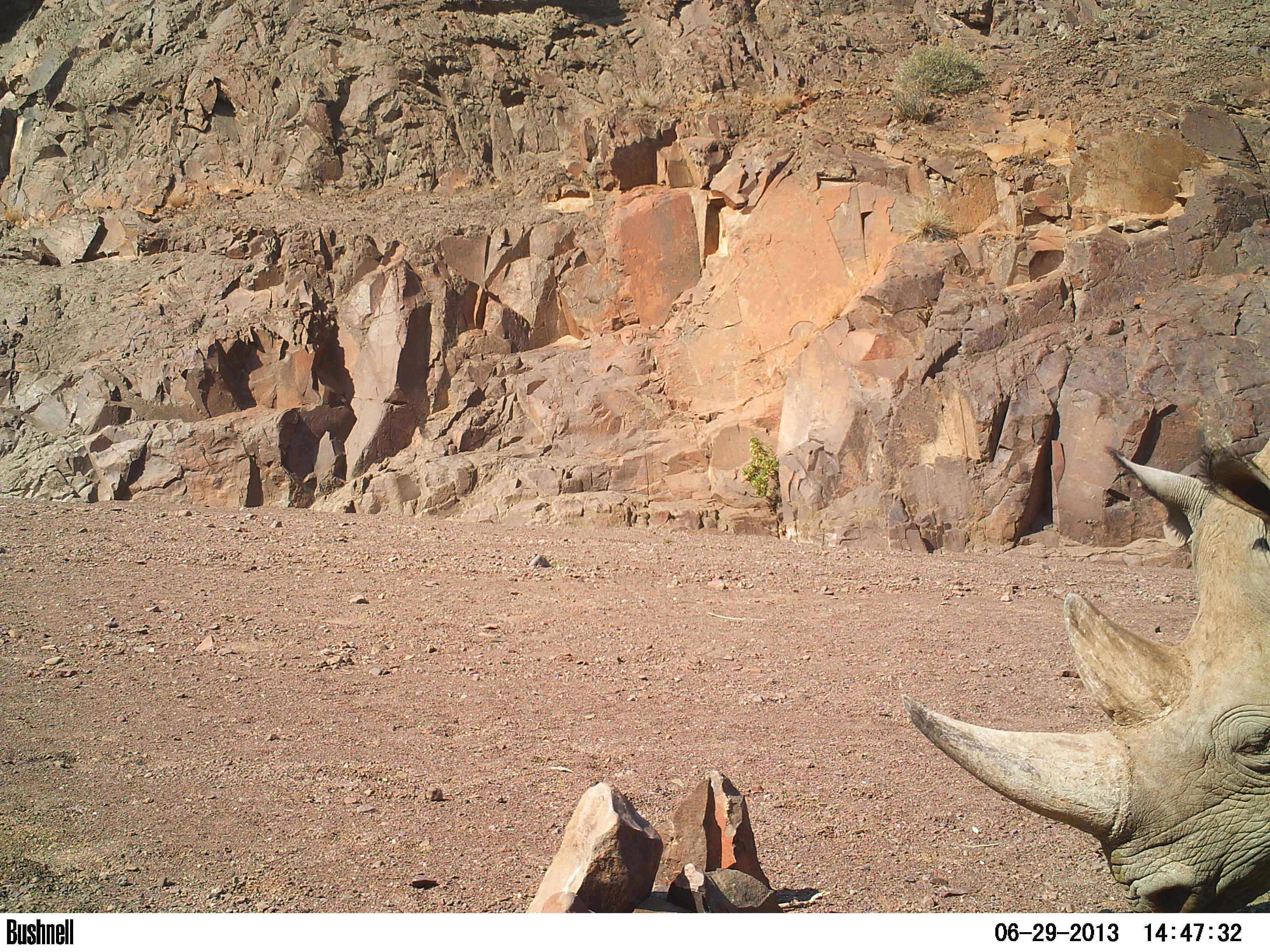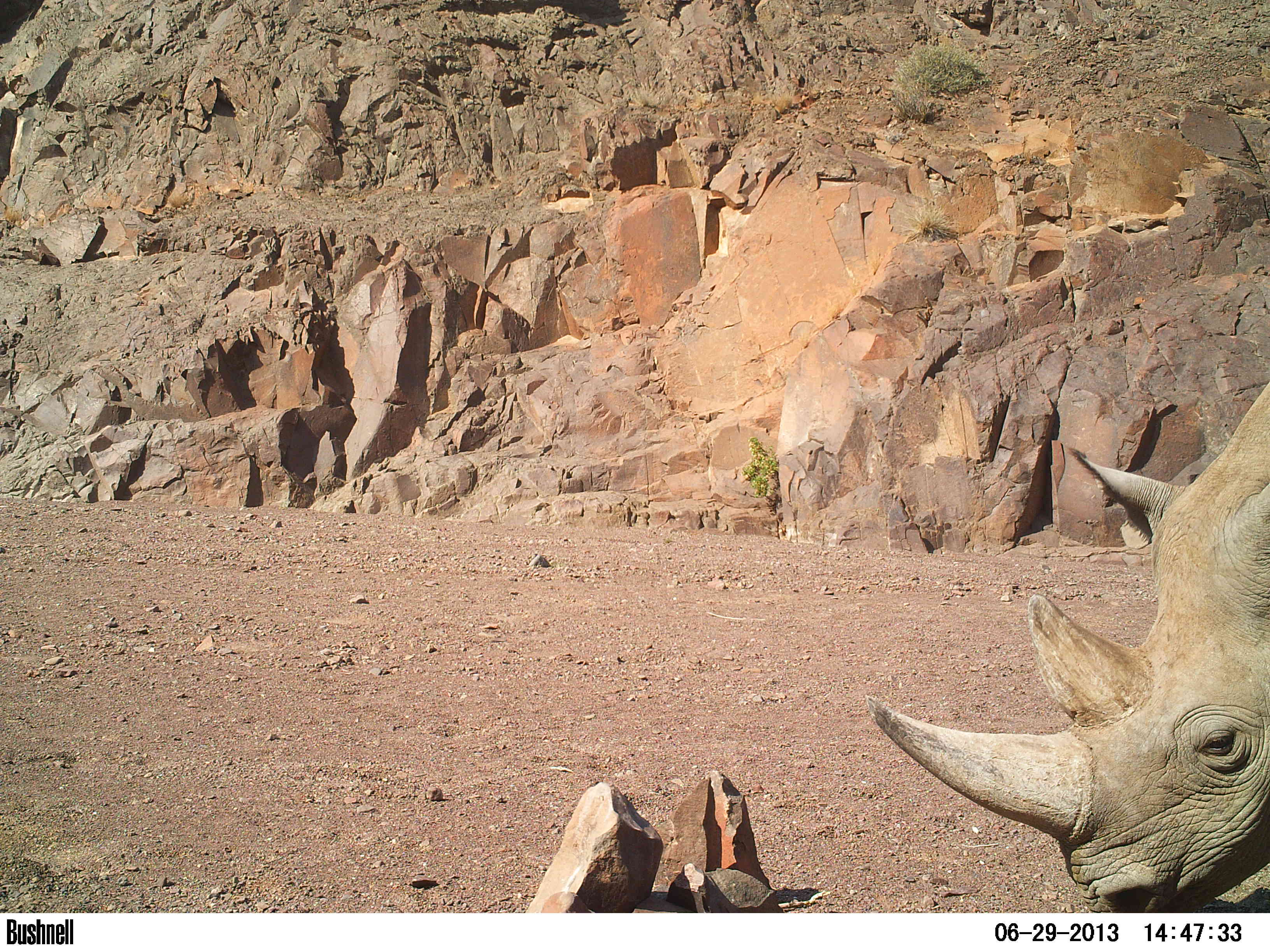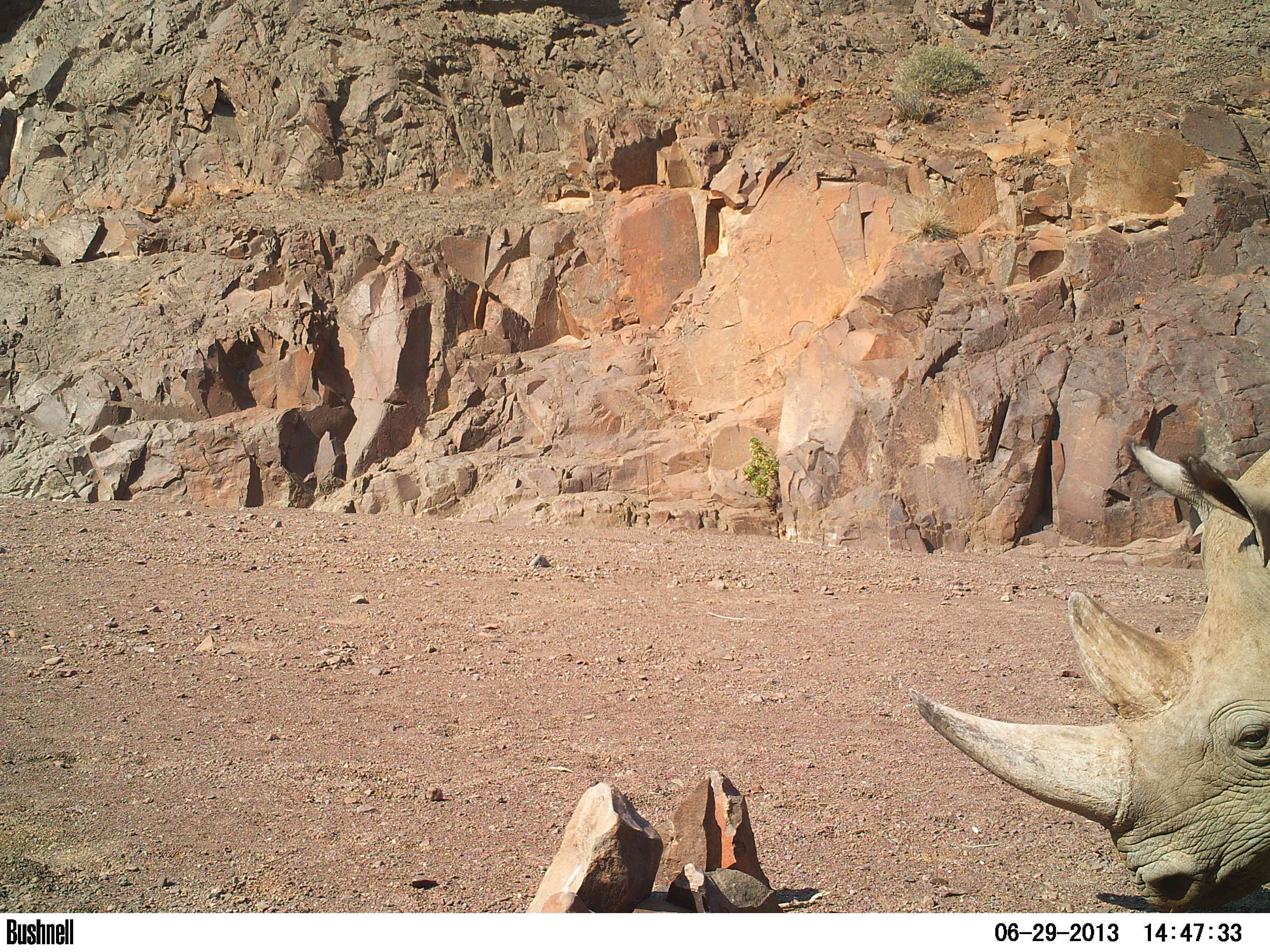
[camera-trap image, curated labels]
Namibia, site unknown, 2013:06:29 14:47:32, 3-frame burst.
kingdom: Animalia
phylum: Chordata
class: Mammalia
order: Perissodactyla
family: Rhinocerotidae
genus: Diceros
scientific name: Diceros bicornis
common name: black rhinoceros